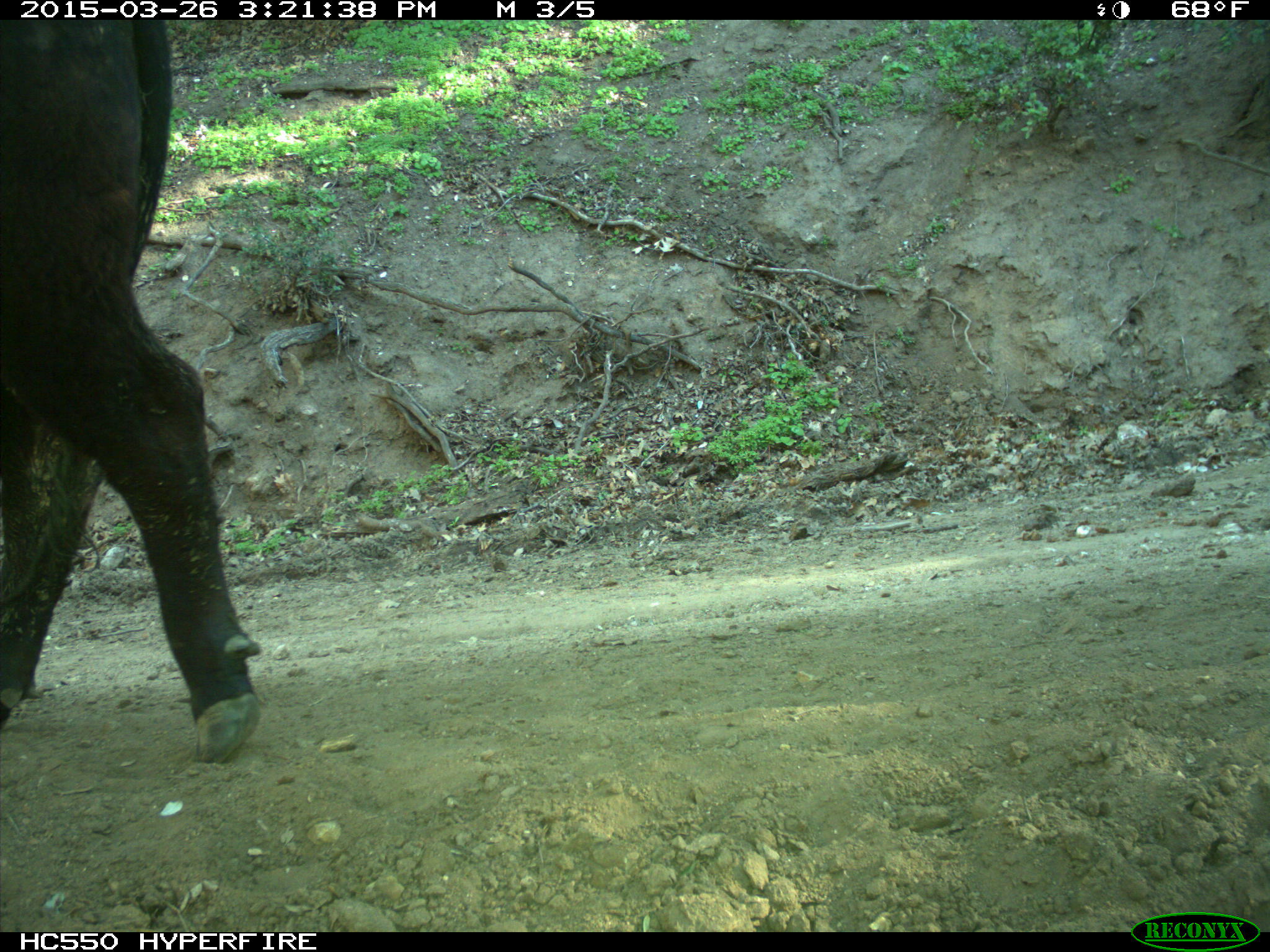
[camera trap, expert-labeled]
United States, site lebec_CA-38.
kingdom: Animalia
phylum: Chordata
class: Mammalia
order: Artiodactyla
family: Bovidae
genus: Bos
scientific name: Bos taurus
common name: domestic cow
Bos taurus (domestic cow).